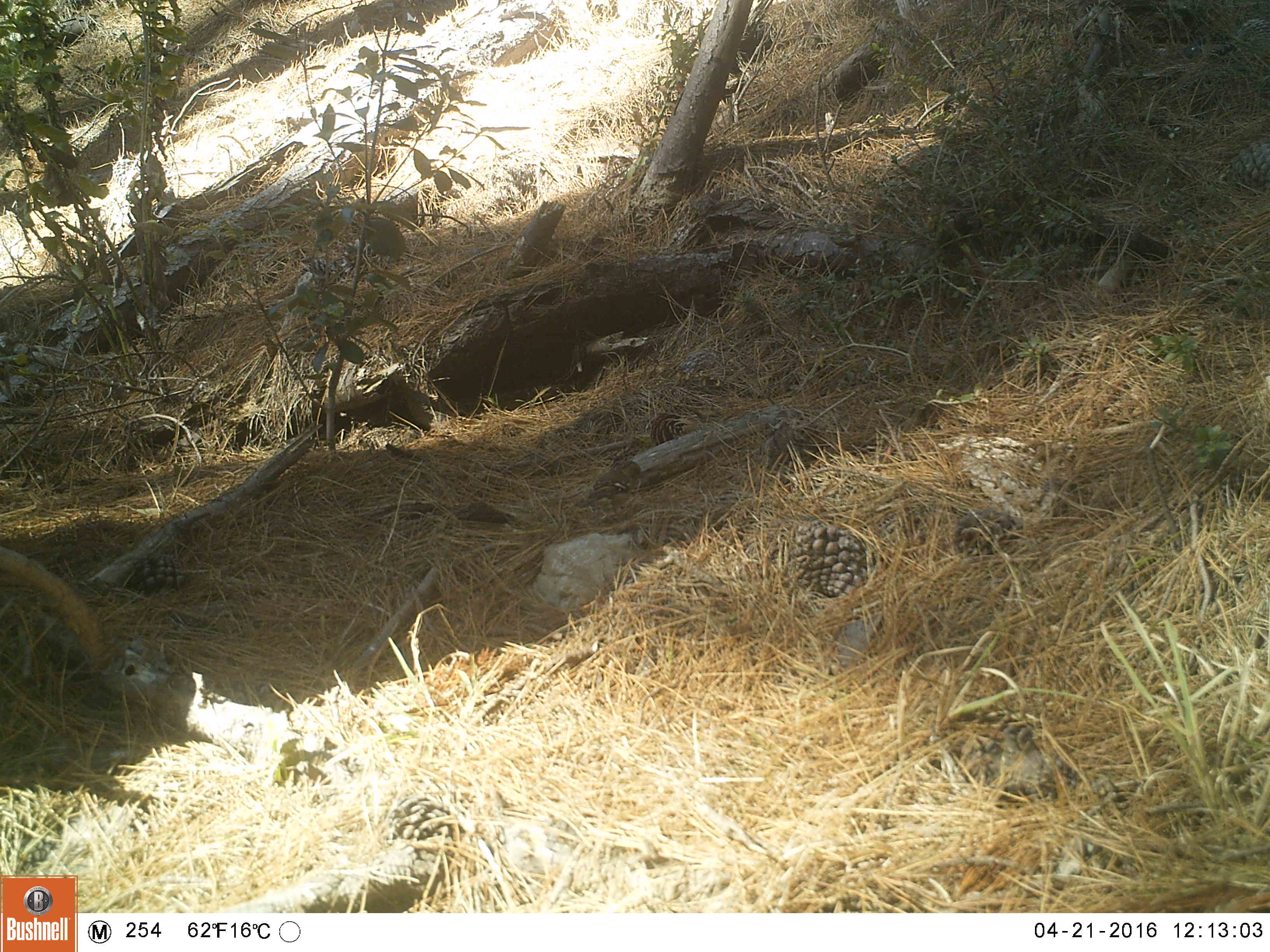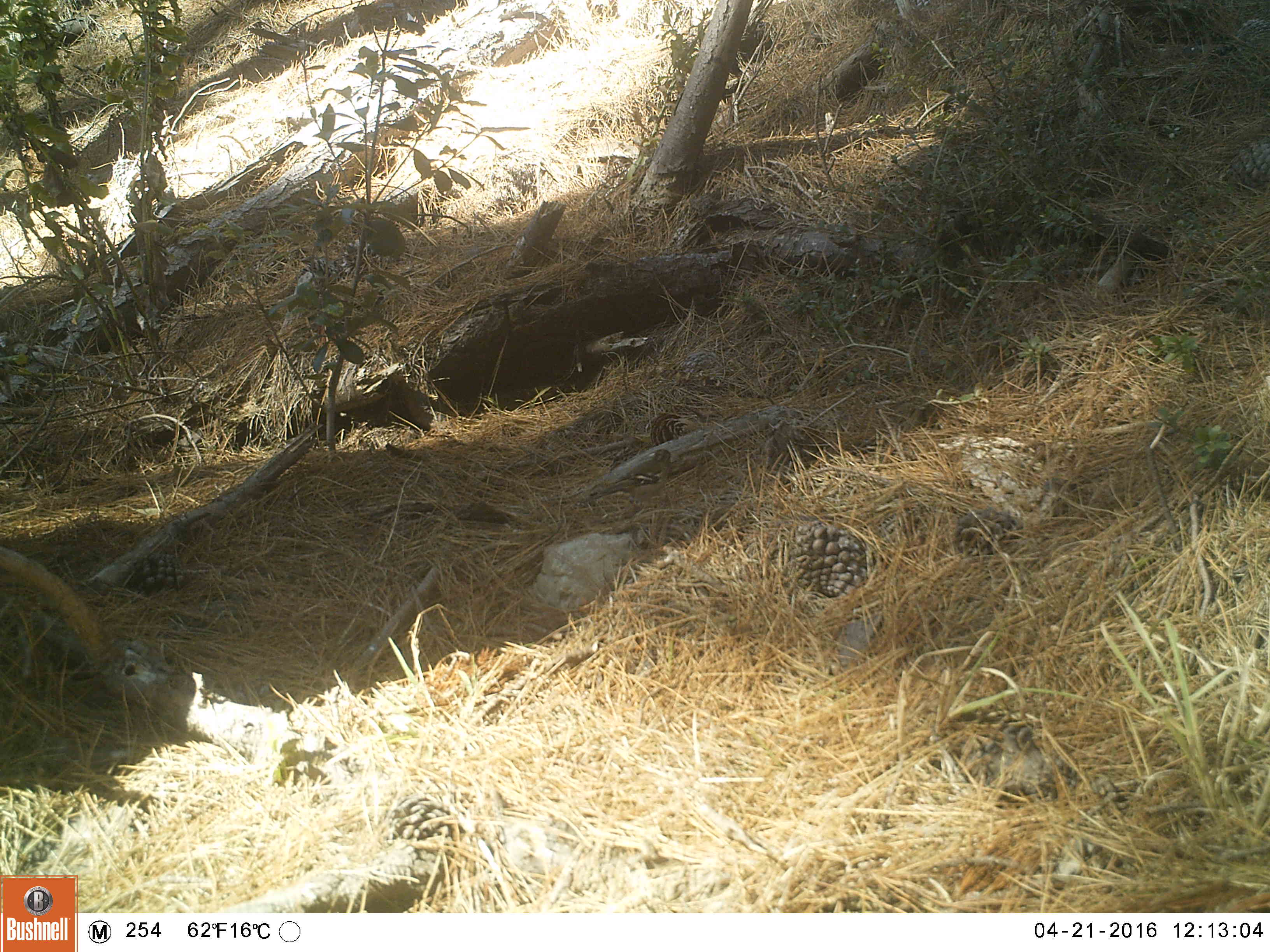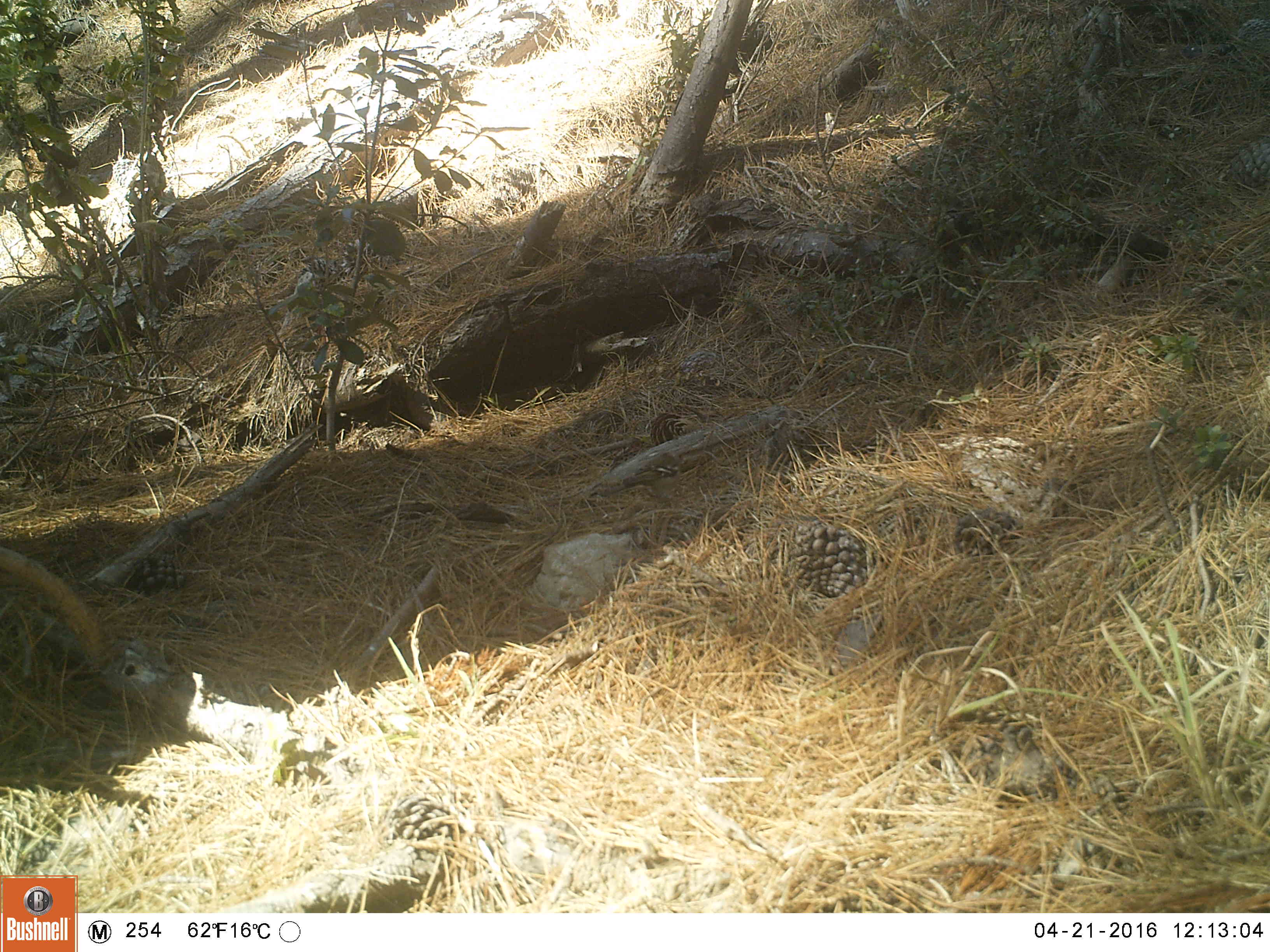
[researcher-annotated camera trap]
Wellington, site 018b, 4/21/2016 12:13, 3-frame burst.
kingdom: Animalia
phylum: Chordata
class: Aves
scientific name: Aves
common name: bird